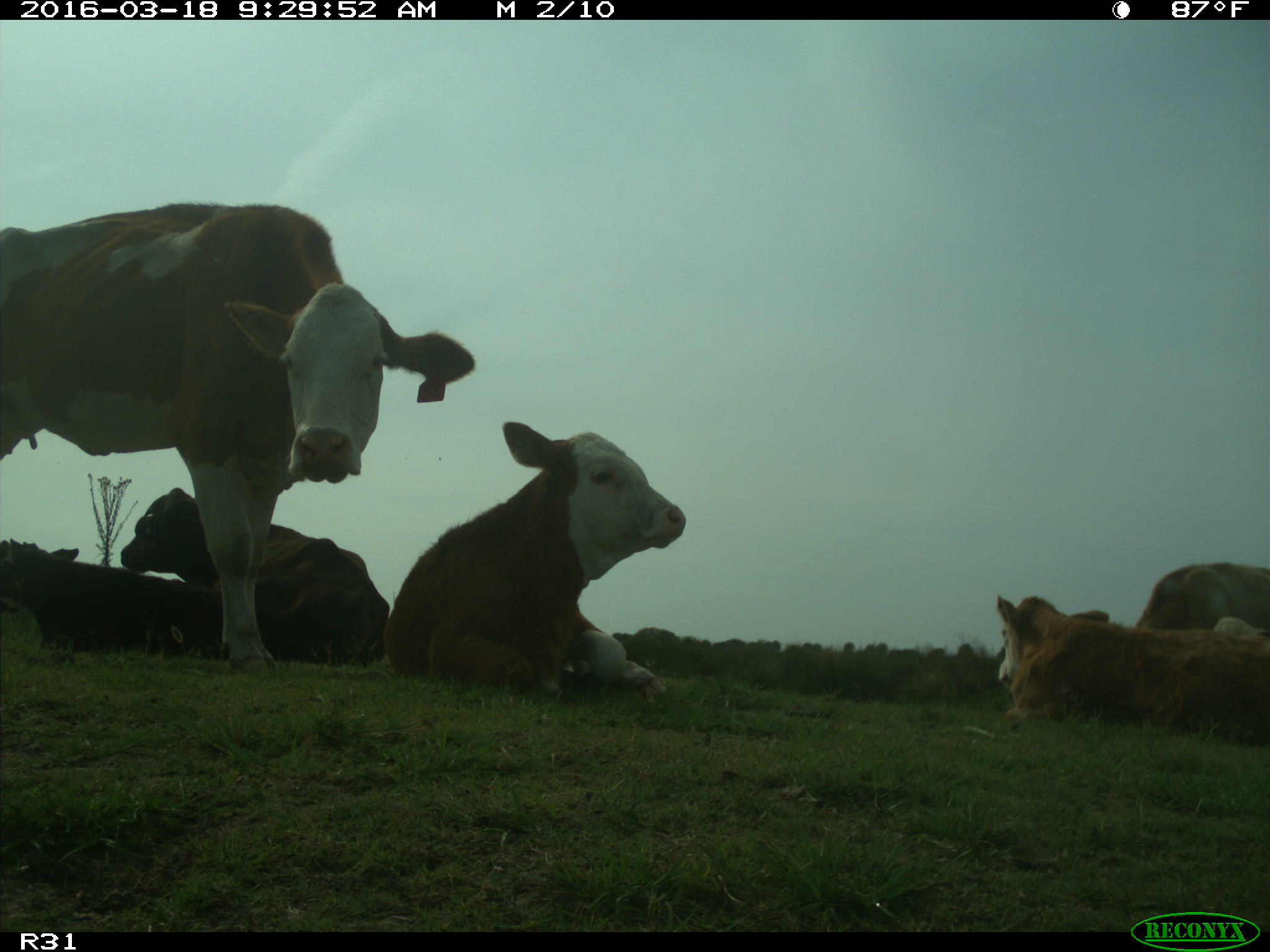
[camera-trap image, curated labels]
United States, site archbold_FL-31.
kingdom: Animalia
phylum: Chordata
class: Mammalia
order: Artiodactyla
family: Bovidae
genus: Bos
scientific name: Bos taurus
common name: domestic cow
Bos taurus (domestic cow).